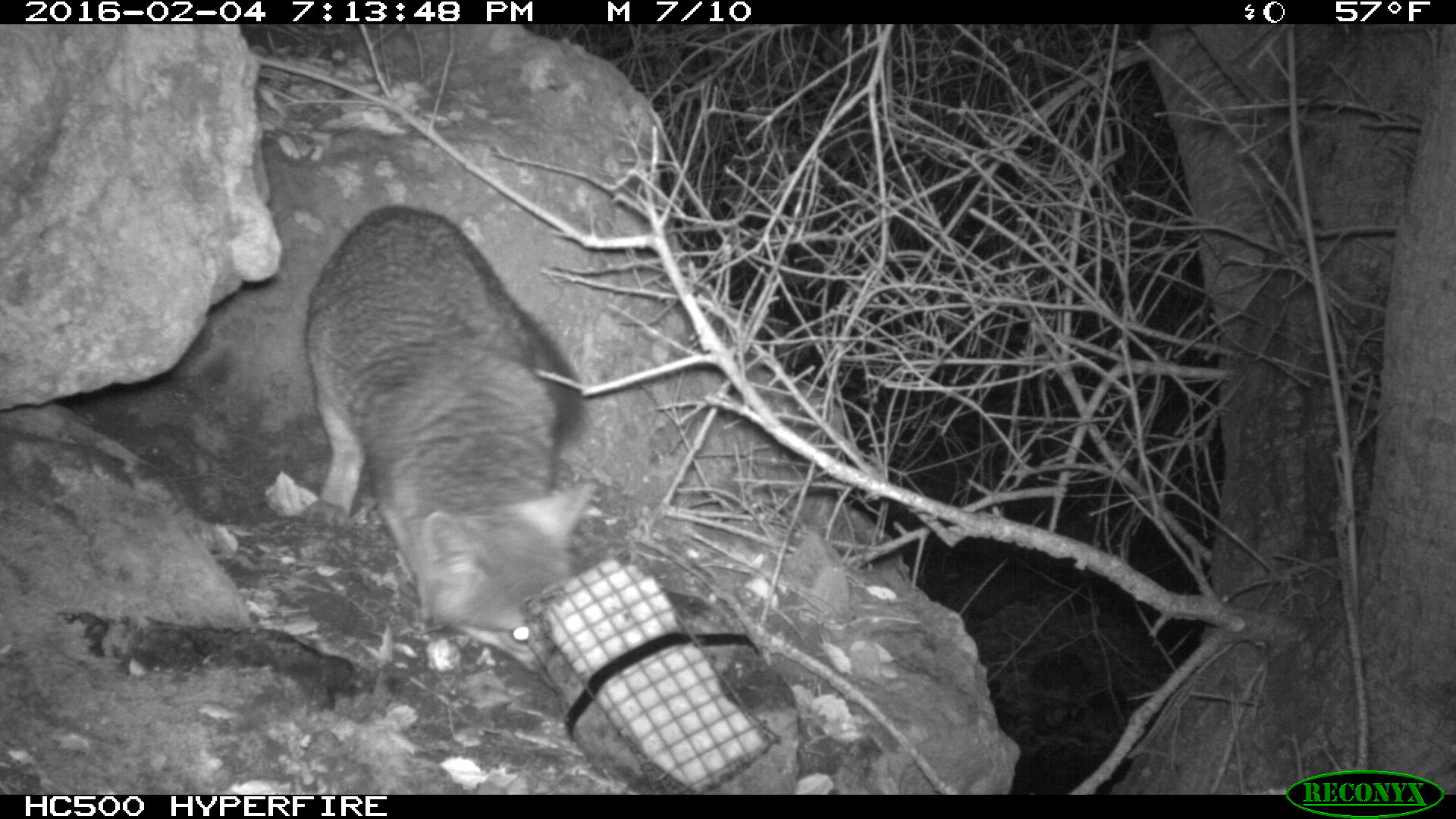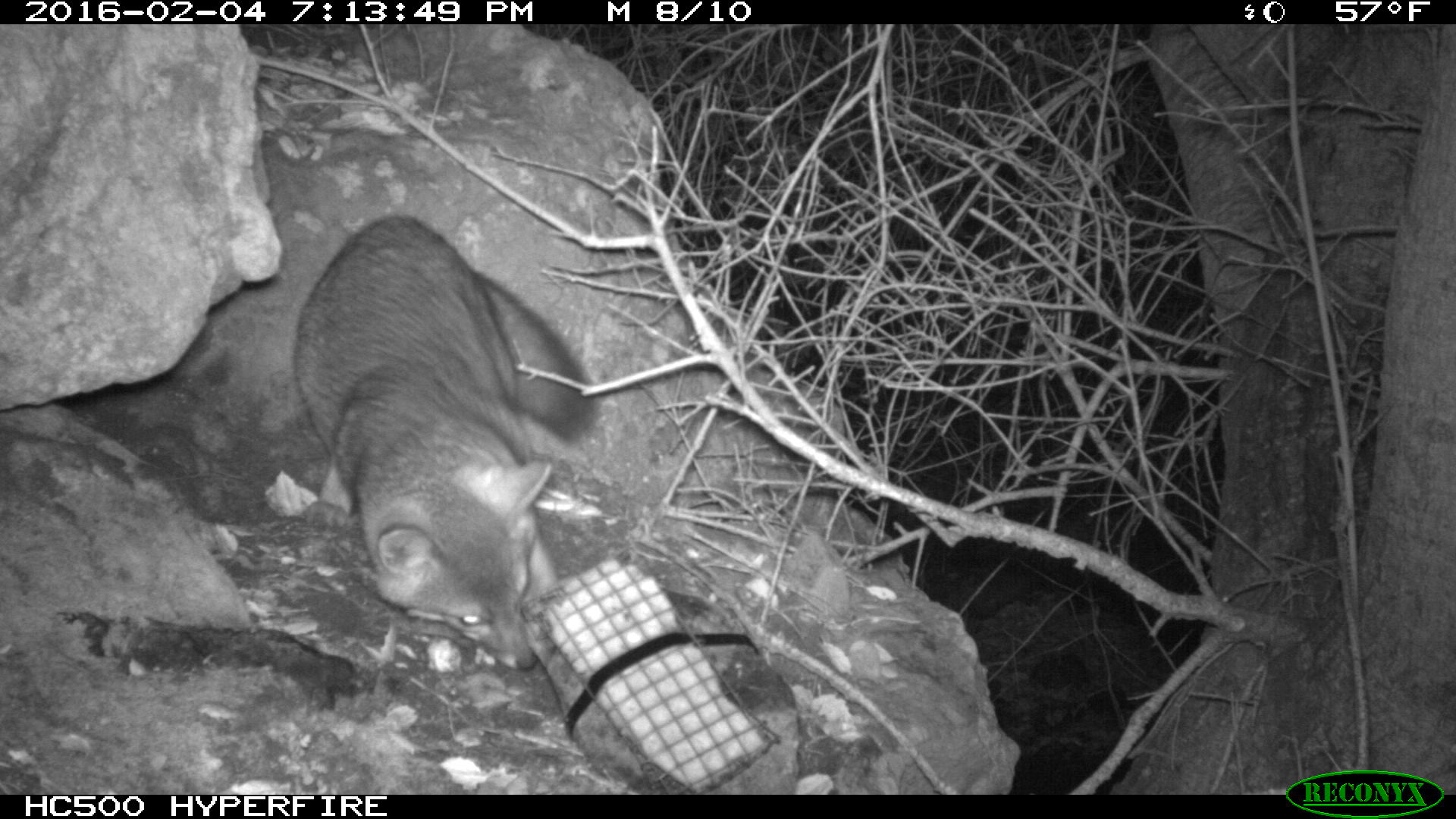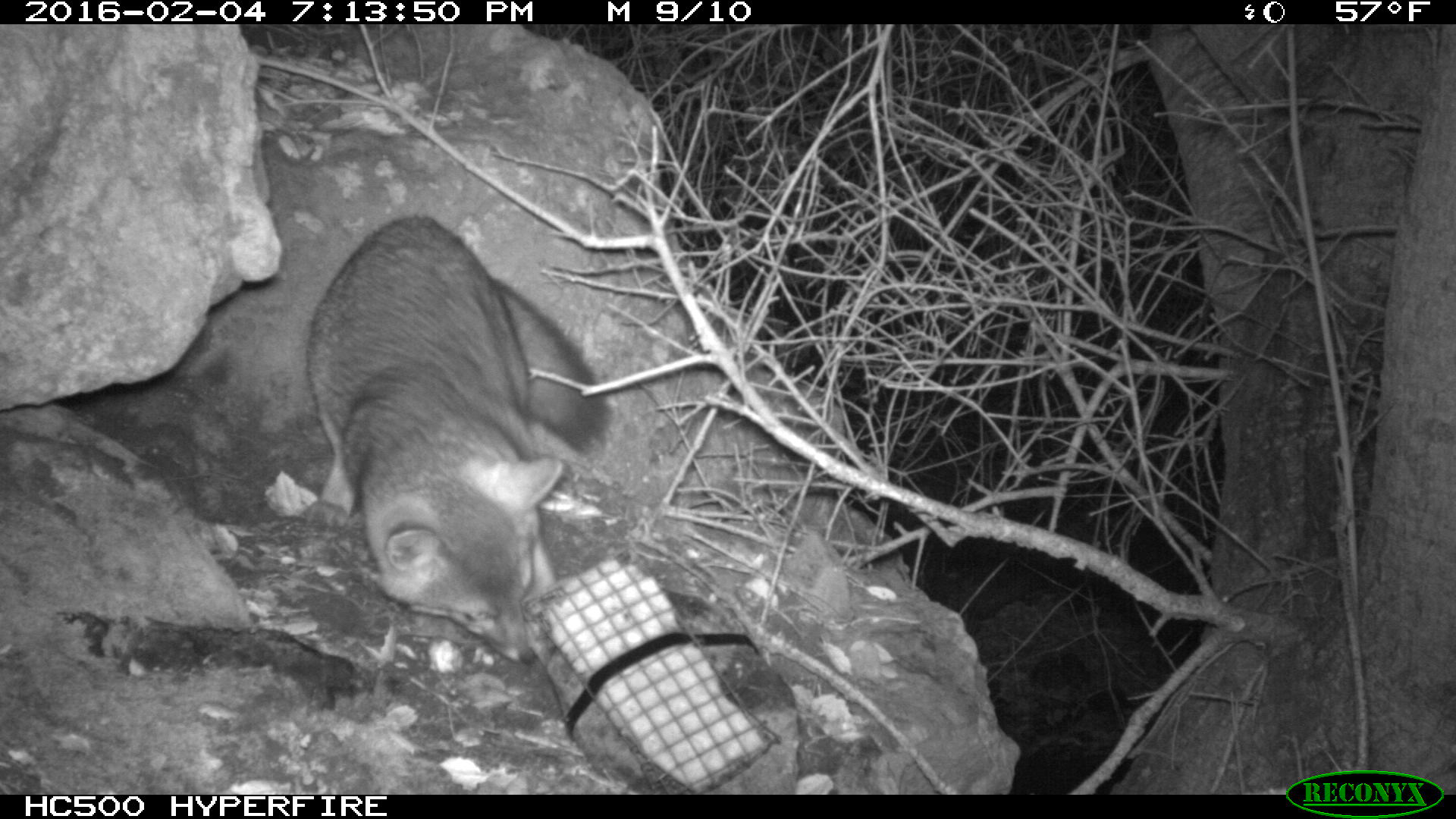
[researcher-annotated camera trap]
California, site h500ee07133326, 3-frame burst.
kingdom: Animalia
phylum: Chordata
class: Mammalia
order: Carnivora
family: Canidae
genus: Urocyon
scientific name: Urocyon littoralis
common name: island fox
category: fox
Fox (island fox) (Urocyon littoralis).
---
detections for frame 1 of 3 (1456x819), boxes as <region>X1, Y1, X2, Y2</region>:
fox: <region>302, 201, 599, 693</region>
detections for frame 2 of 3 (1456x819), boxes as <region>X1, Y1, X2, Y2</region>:
fox: <region>291, 212, 598, 671</region>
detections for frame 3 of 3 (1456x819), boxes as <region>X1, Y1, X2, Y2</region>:
fox: <region>304, 212, 612, 664</region>